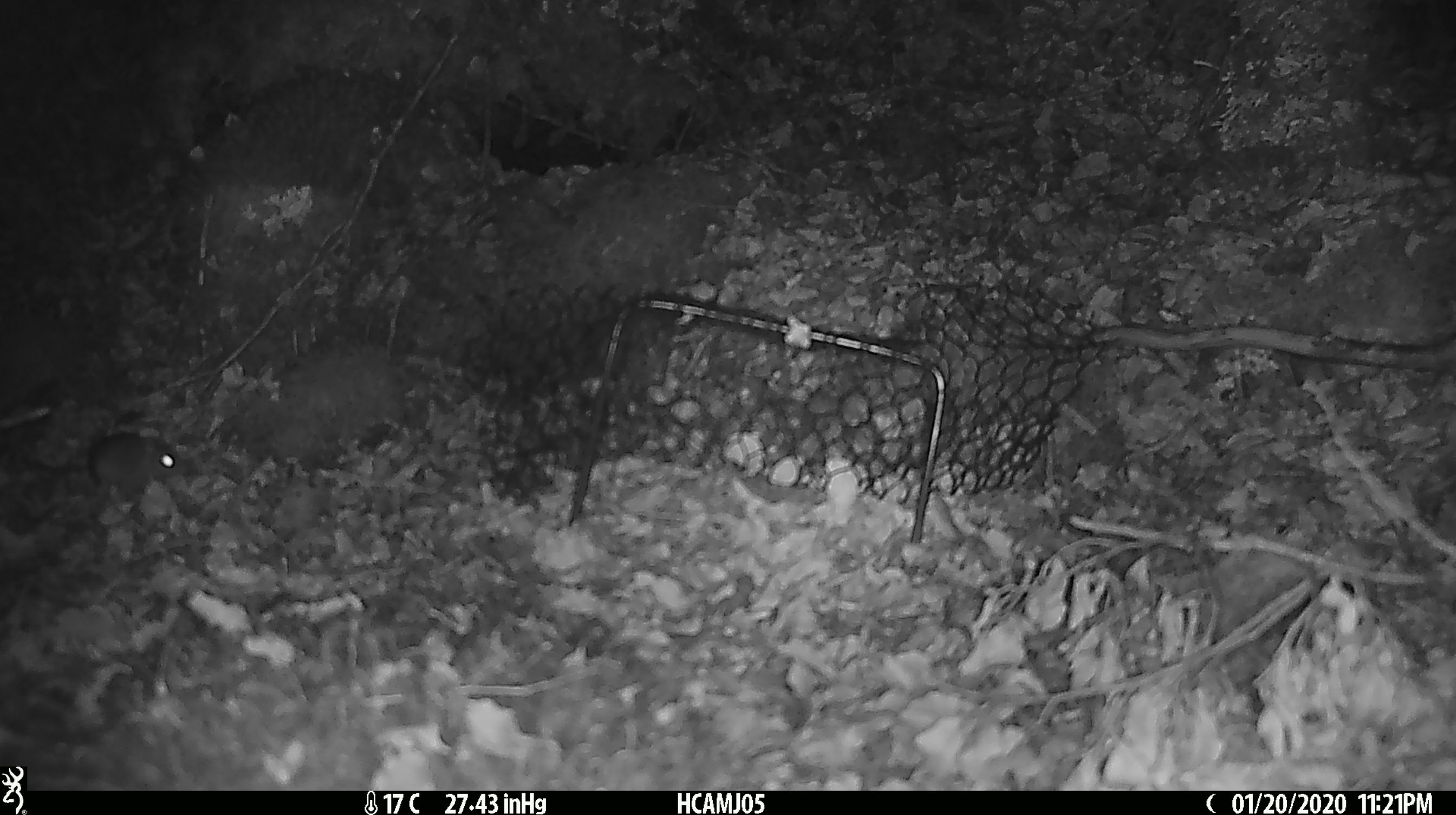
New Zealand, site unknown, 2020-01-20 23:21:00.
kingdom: Animalia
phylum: Chordata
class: Mammalia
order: Rodentia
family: Muridae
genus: Mus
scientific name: Mus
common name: mouse